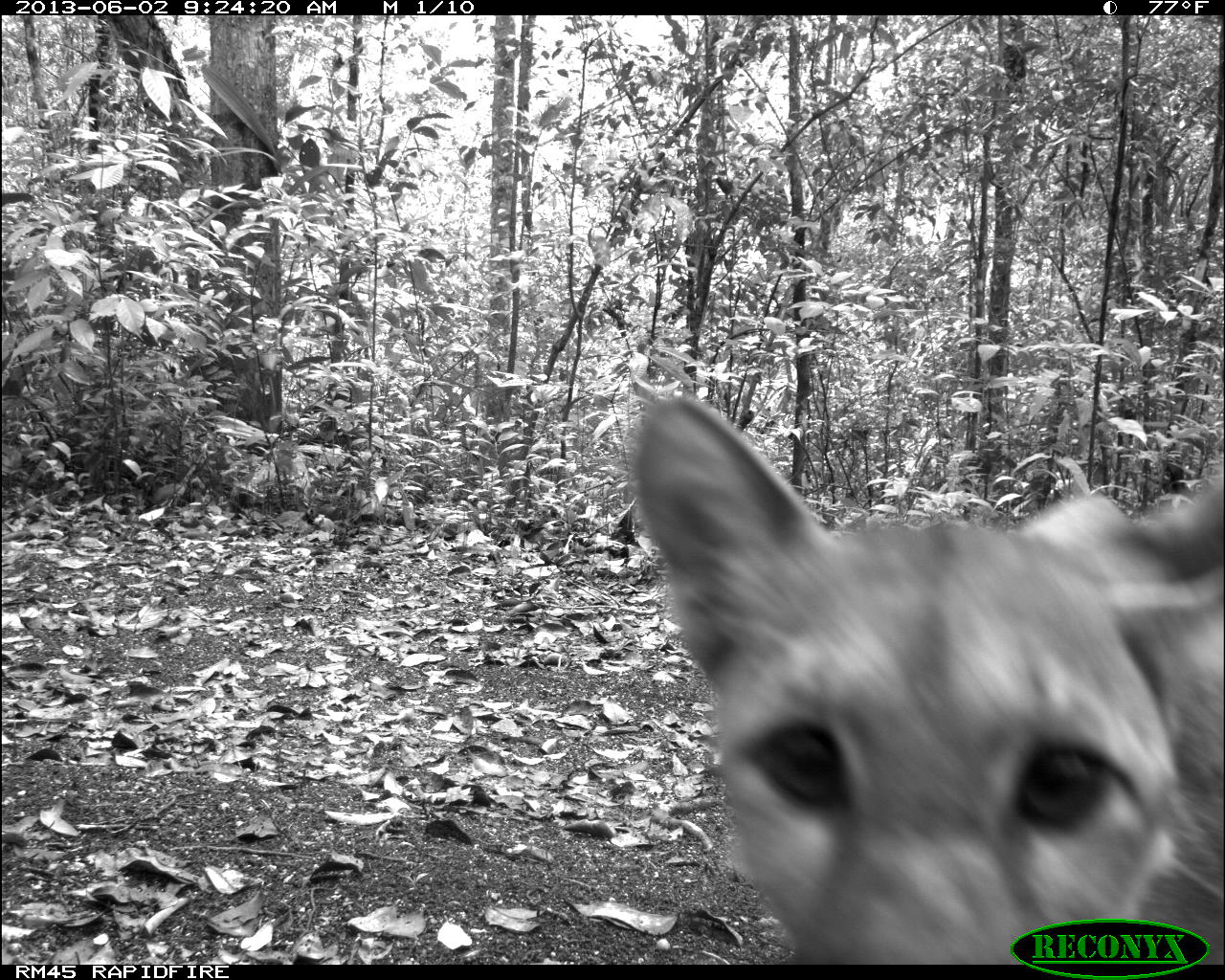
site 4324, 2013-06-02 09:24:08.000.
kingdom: Animalia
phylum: Chordata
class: Mammalia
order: Carnivora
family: Felidae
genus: Puma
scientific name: Puma concolor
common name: mountain lion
Puma concolor (mountain lion), count 1.